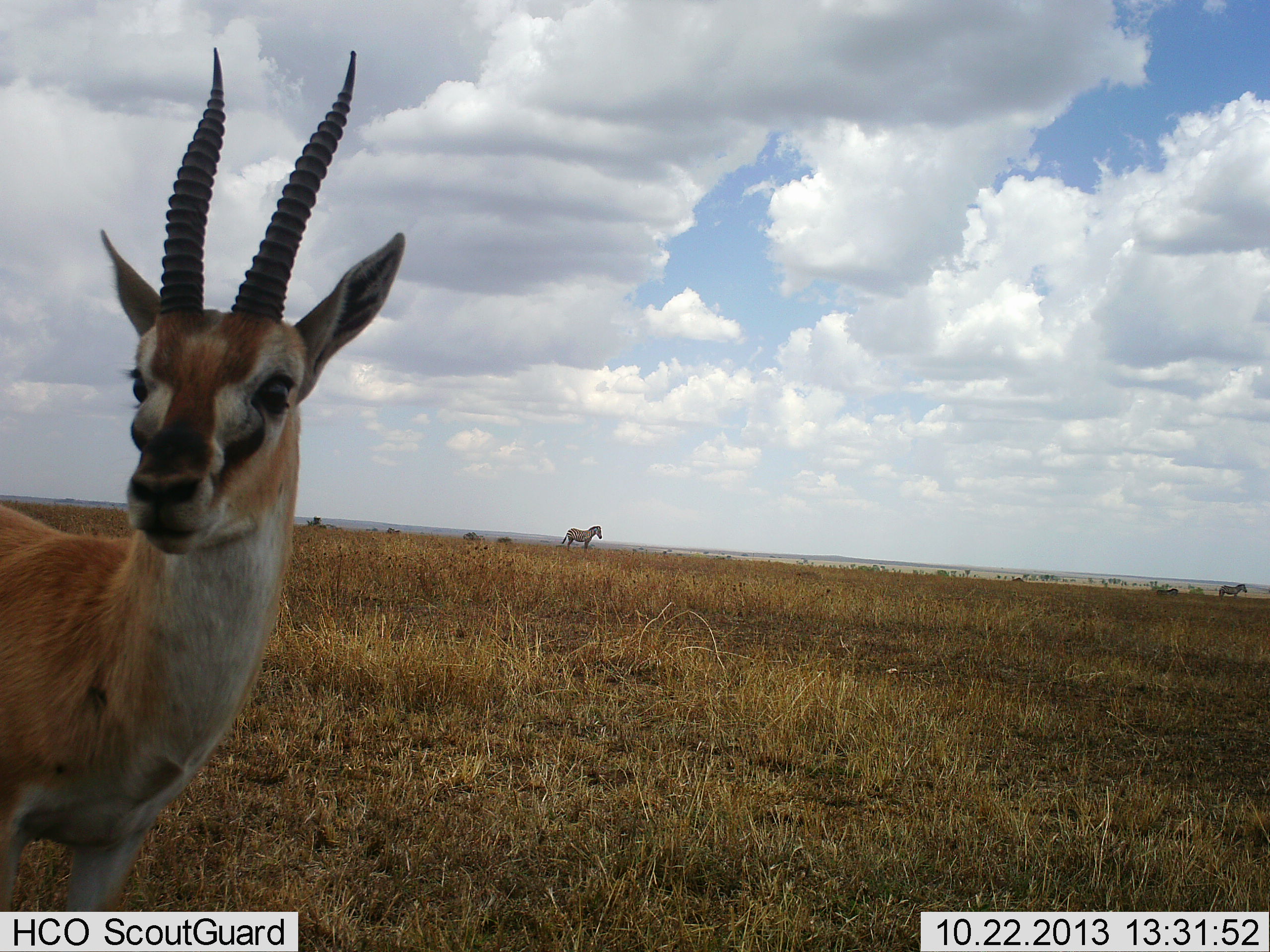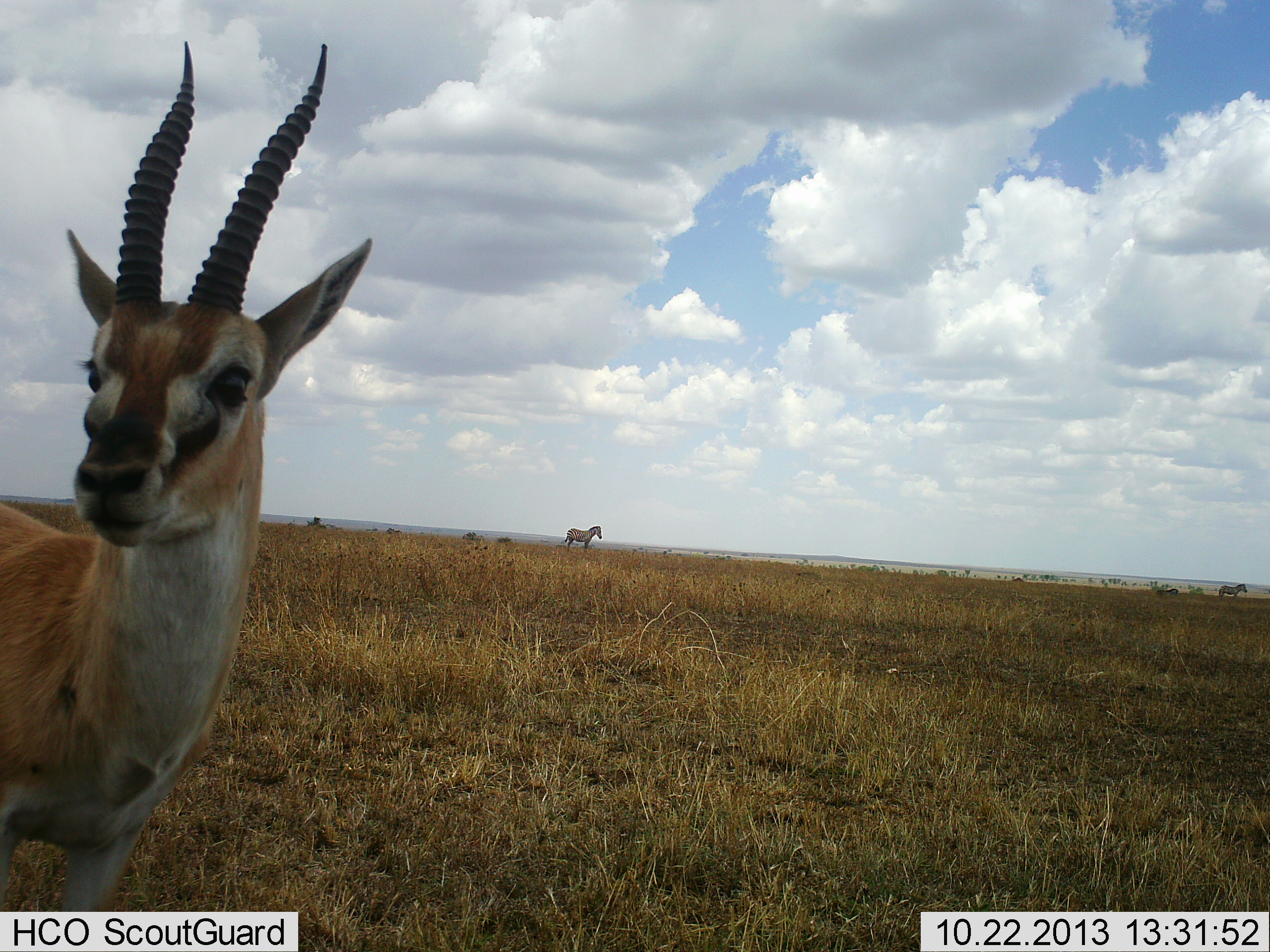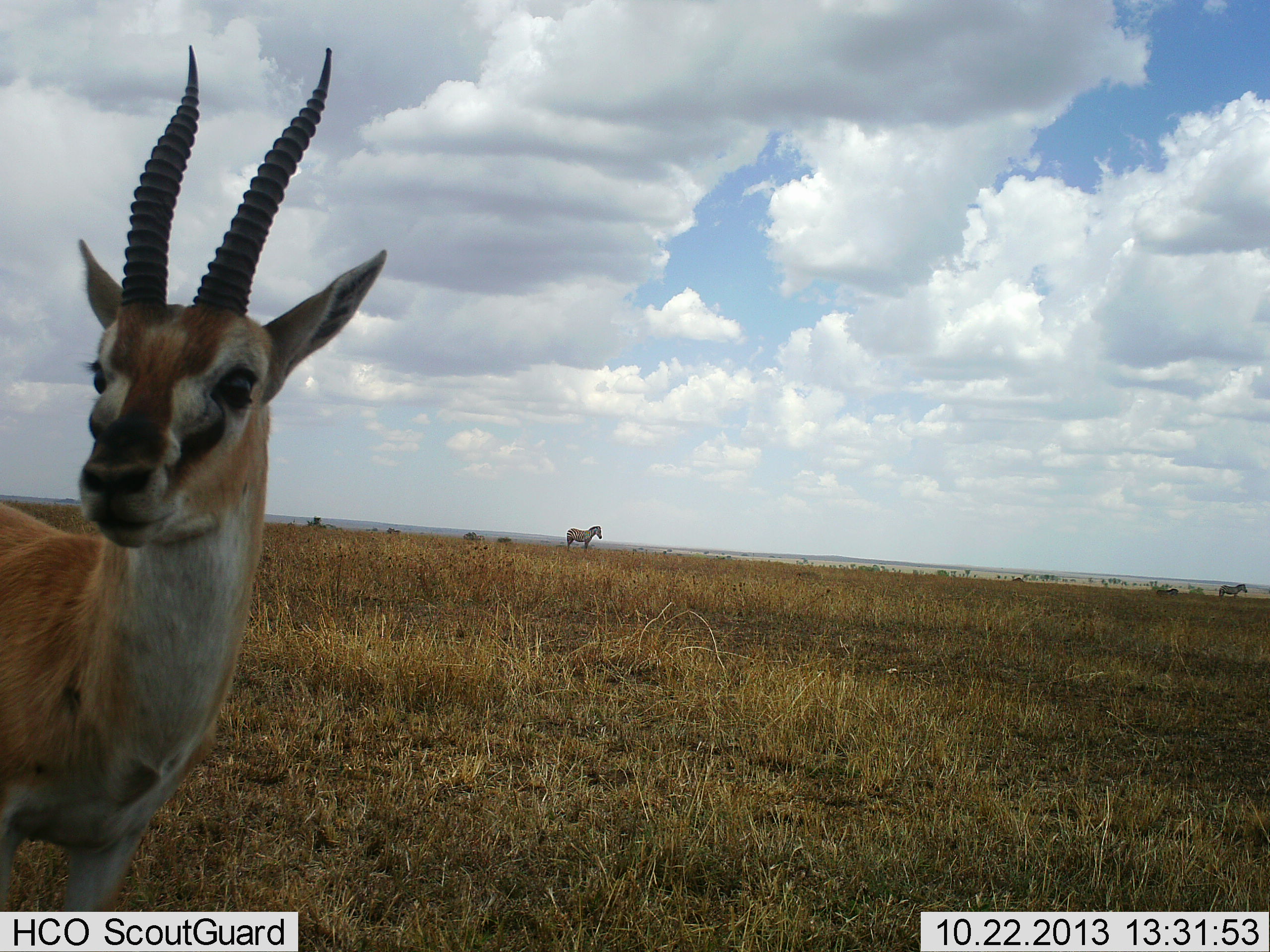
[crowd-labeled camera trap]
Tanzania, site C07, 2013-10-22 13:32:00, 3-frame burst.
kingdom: Animalia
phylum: Chordata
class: Mammalia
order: Artiodactyla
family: Bovidae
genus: Eudorcas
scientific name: Eudorcas thomsonii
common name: thomson's gazelle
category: gazellethomsons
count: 1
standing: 92%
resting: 0%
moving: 0%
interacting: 8%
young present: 0%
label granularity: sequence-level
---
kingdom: Animalia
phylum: Chordata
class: Mammalia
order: Perissodactyla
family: Equidae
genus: Equus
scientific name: Equus quagga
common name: plains zebra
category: zebra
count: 2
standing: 100%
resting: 0%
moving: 0%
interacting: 0%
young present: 0%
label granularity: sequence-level